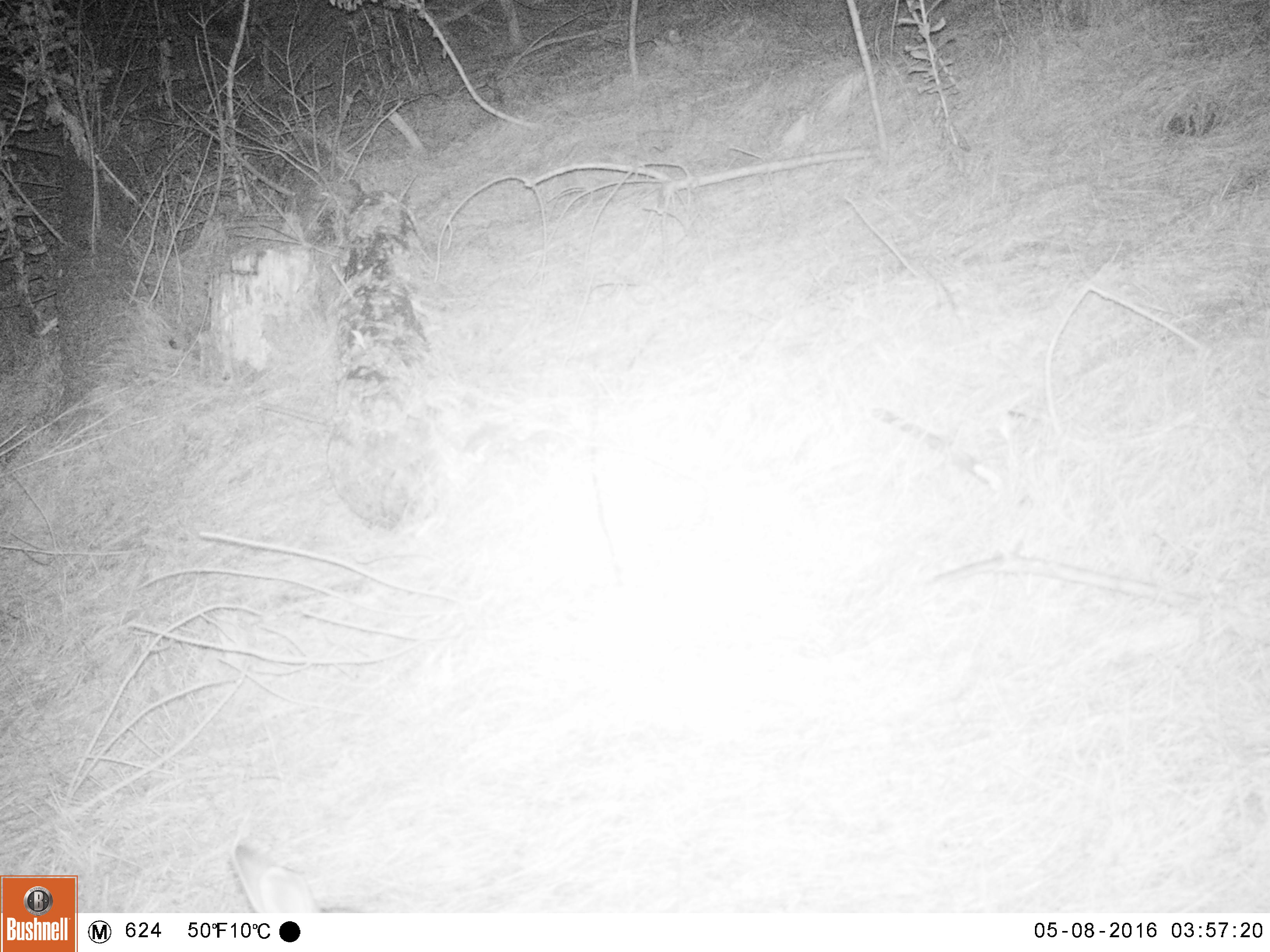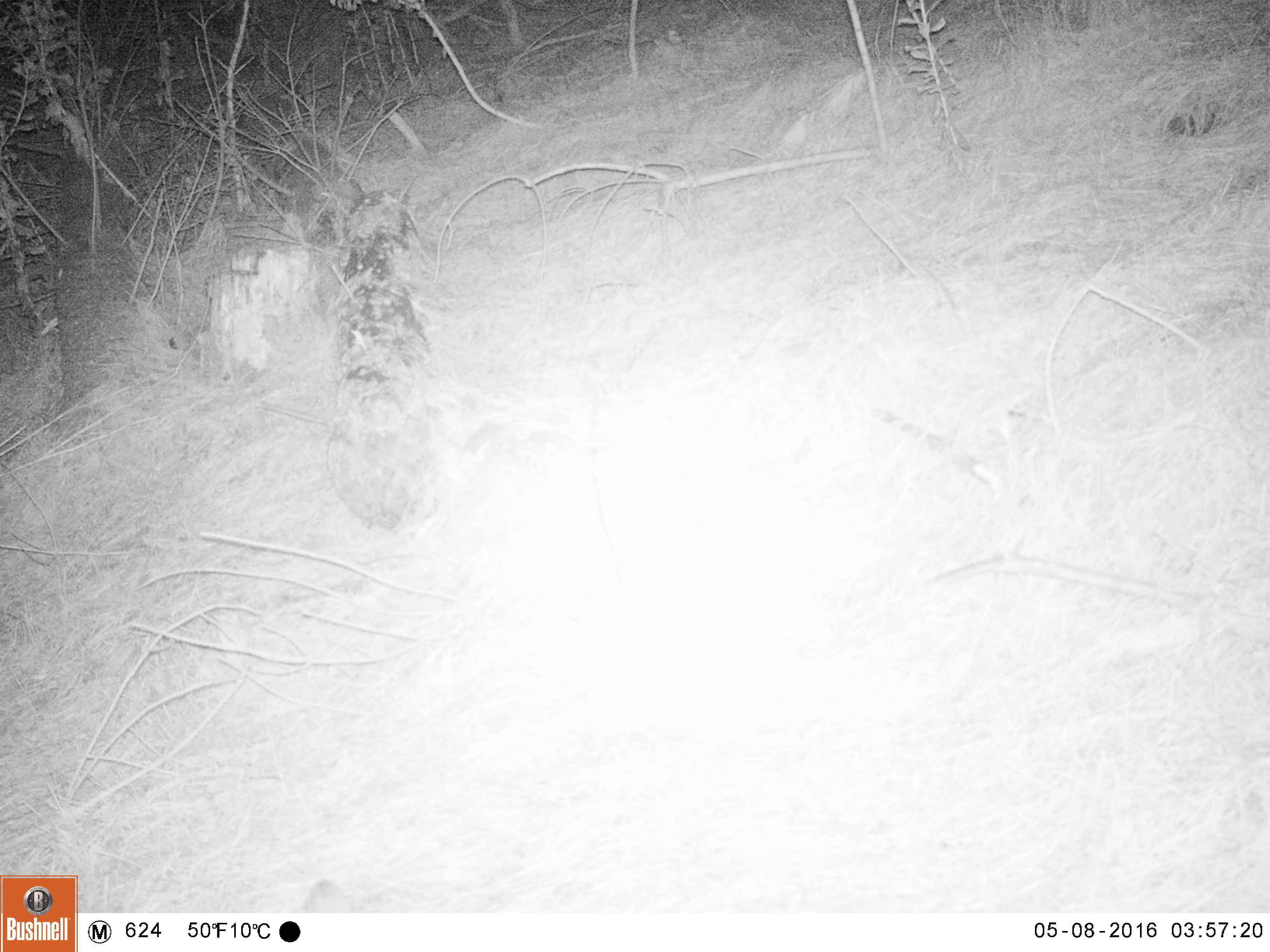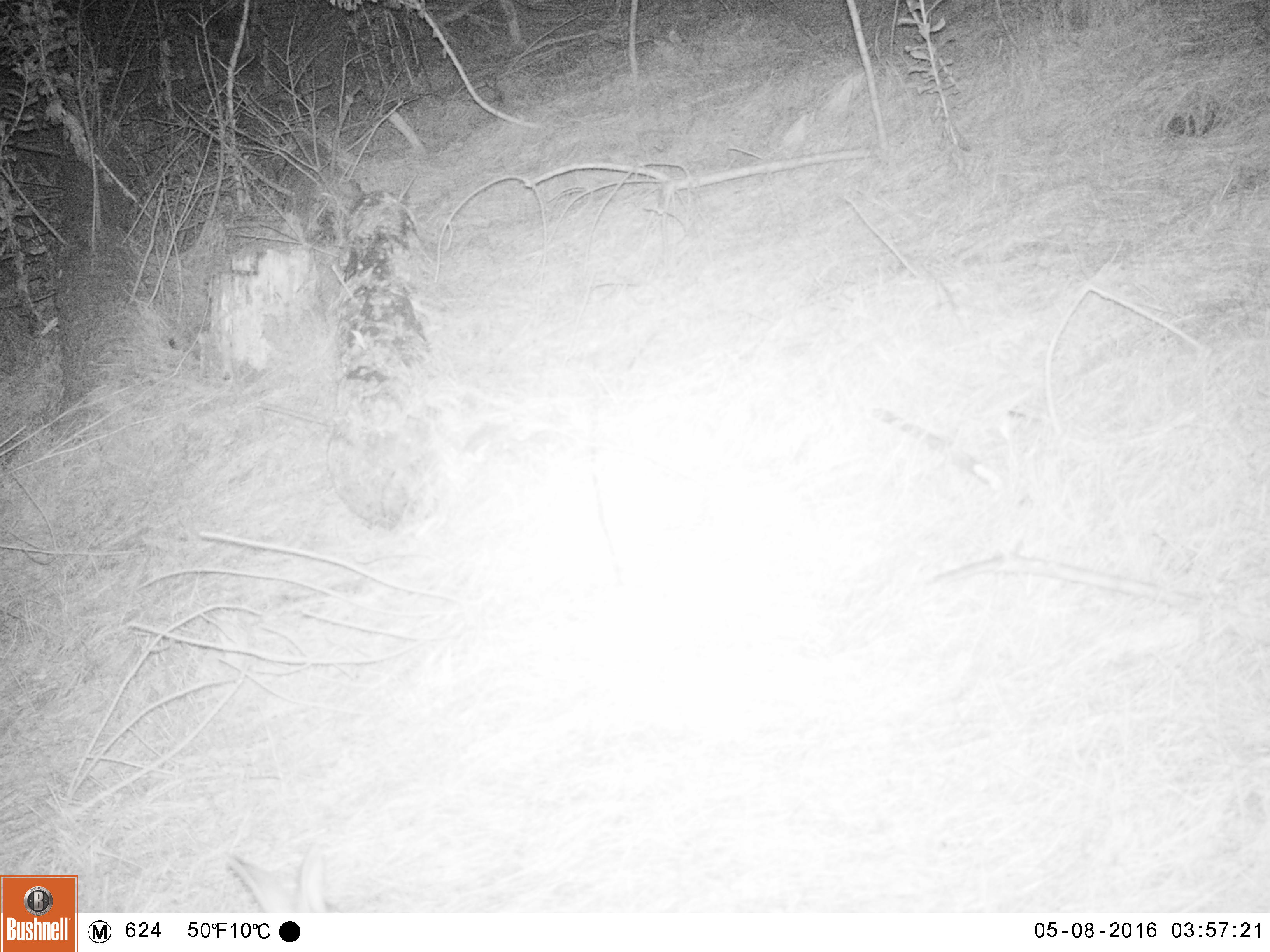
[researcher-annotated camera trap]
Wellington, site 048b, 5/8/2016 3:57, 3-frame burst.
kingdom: Animalia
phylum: Chordata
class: Mammalia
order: Lagomorpha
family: Leporidae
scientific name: Leporidae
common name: rabbit